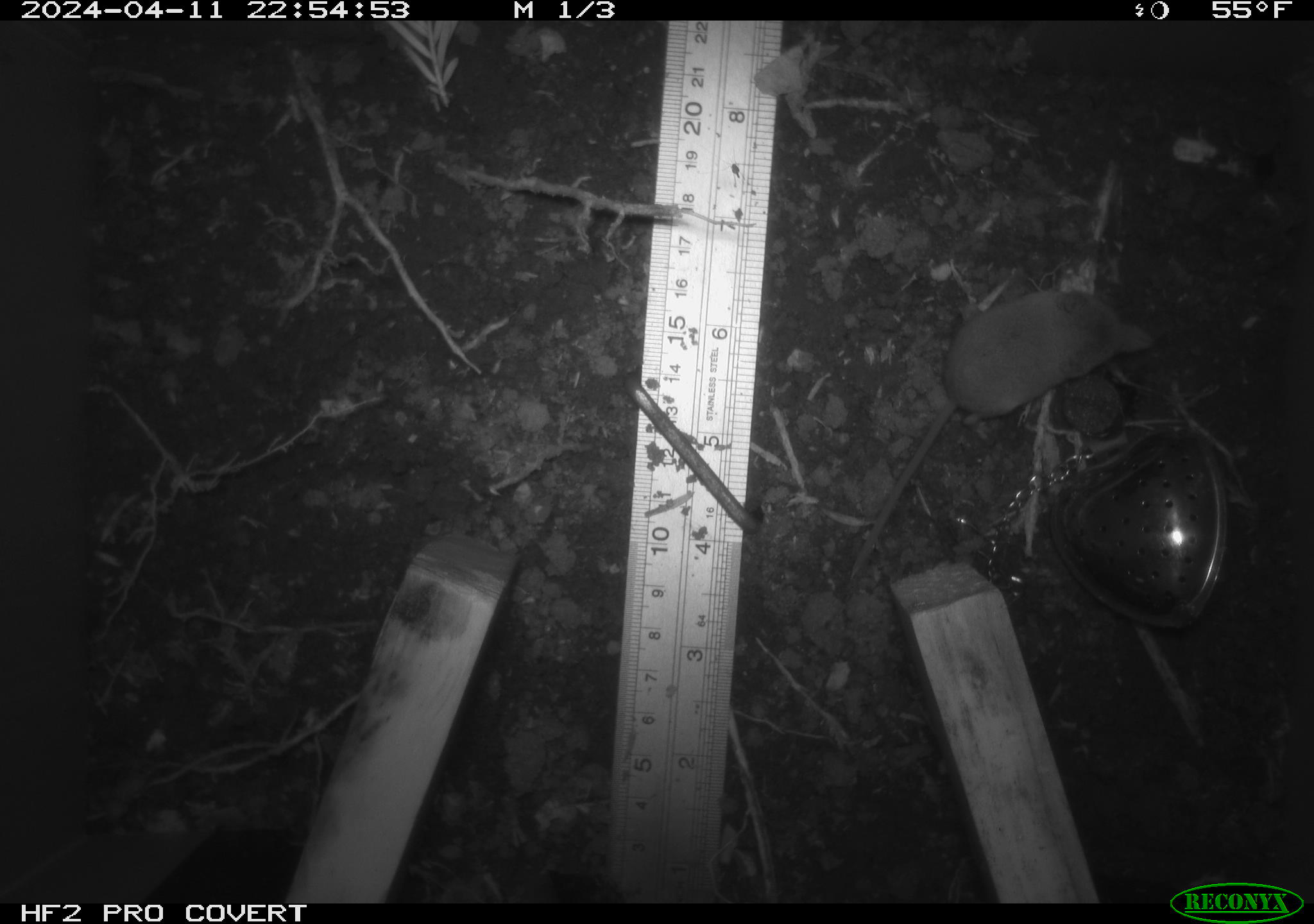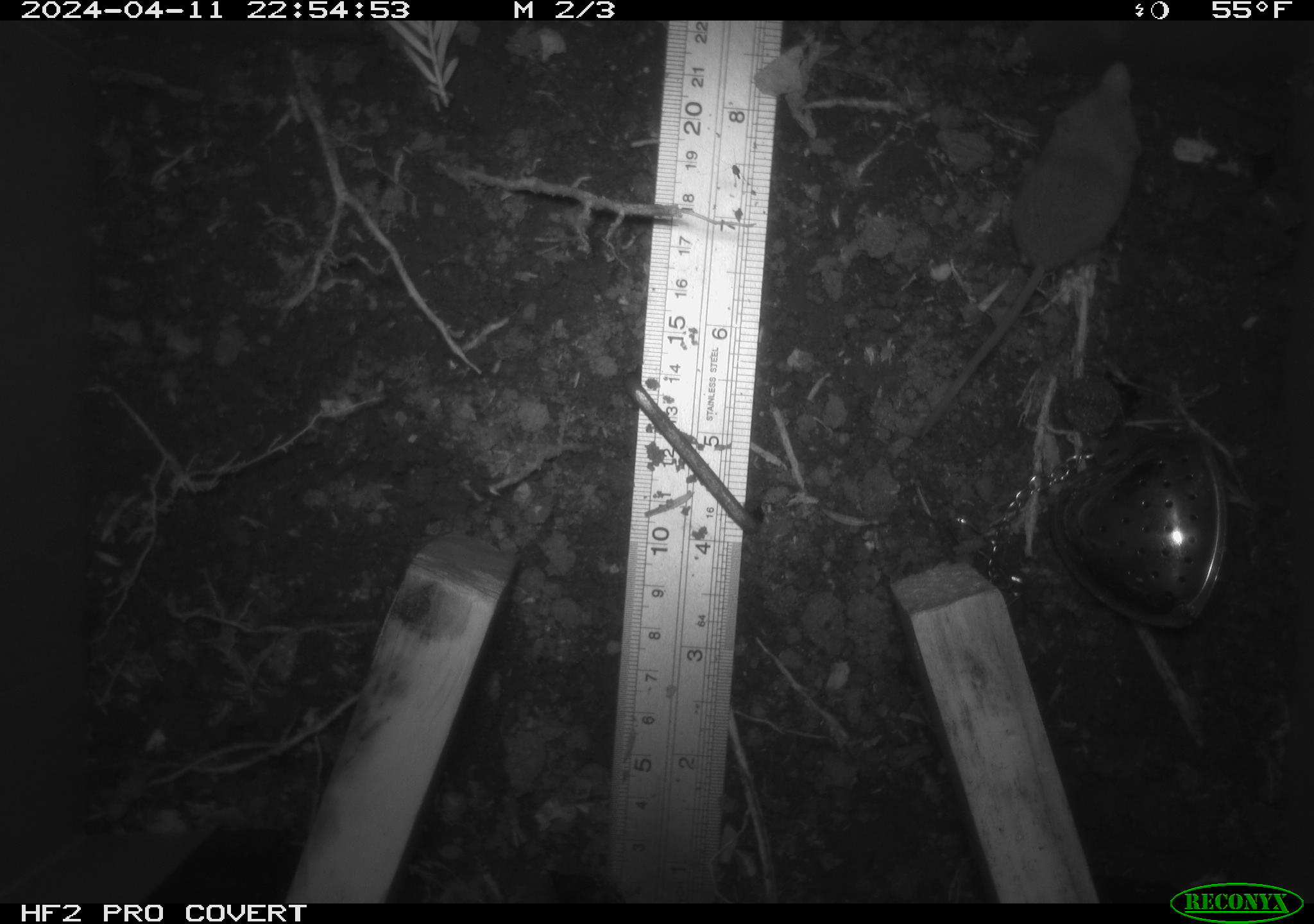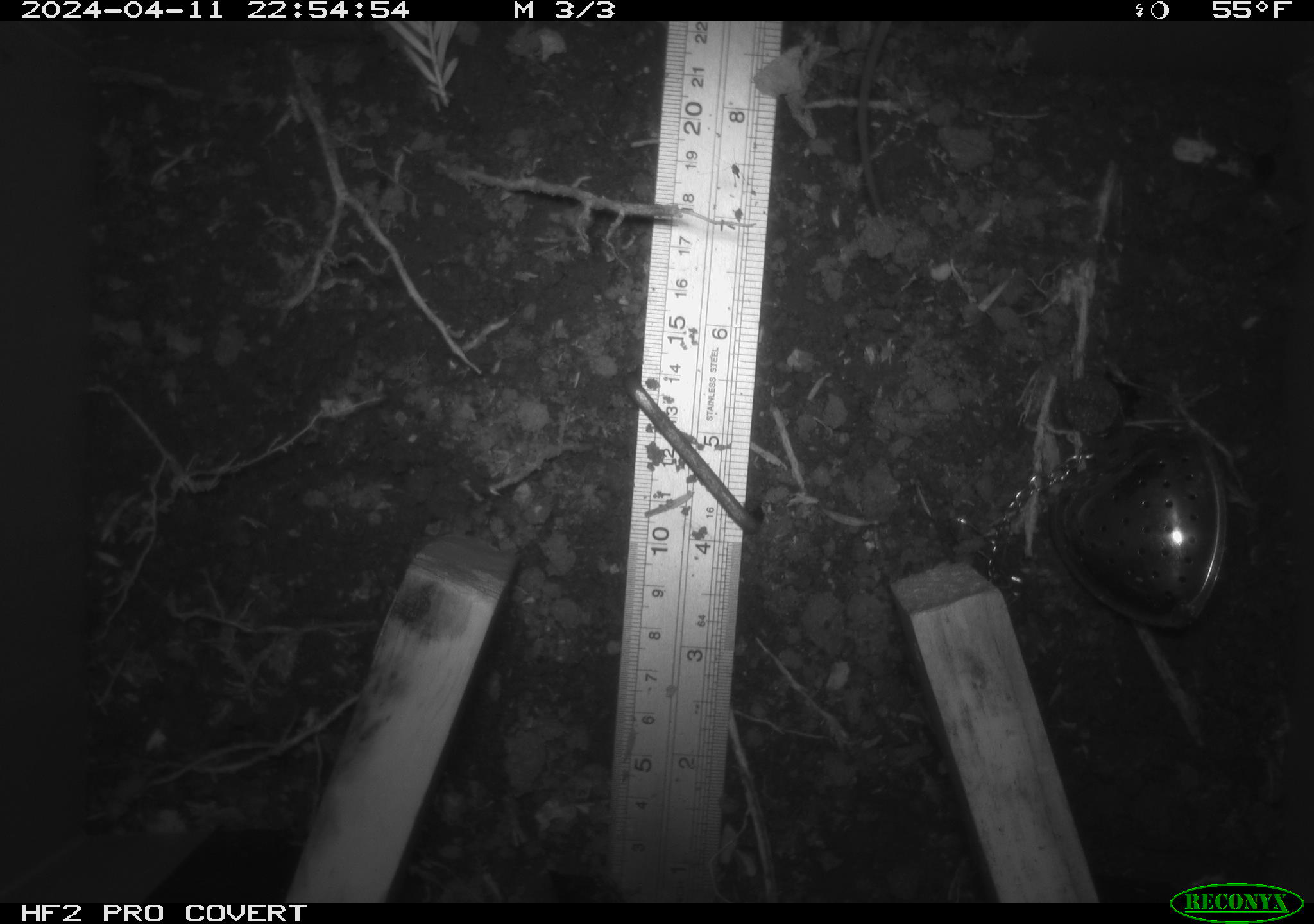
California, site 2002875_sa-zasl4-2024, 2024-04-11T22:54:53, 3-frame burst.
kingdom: Animalia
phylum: Chordata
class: Mammalia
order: Eulipotyphla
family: Soricidae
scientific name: Soricidae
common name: shrews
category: soricidae family